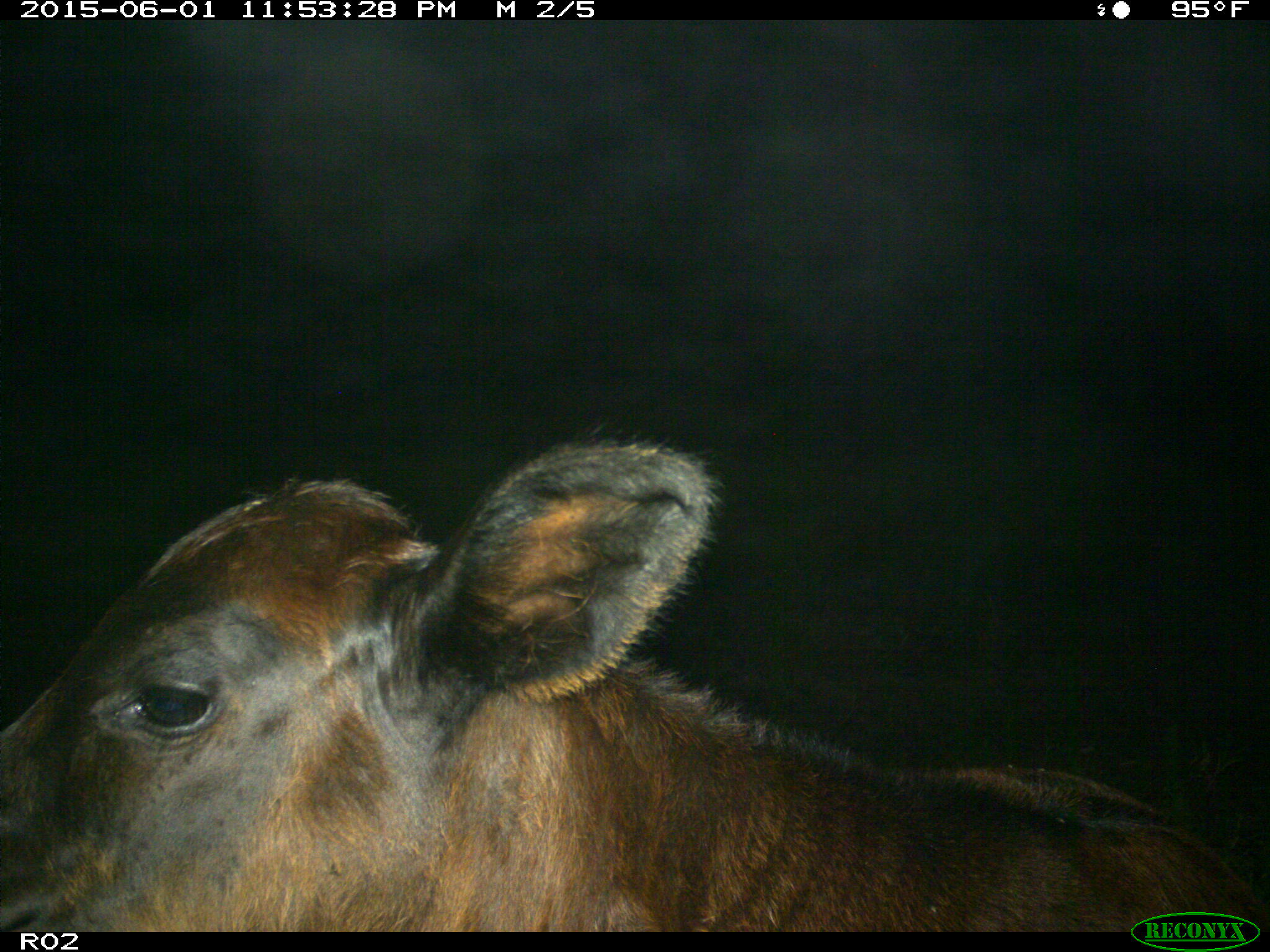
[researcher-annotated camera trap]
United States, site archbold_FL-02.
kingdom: Animalia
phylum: Chordata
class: Mammalia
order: Artiodactyla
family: Bovidae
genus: Bos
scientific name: Bos taurus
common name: domestic cow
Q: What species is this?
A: Bos taurus (domestic cow).